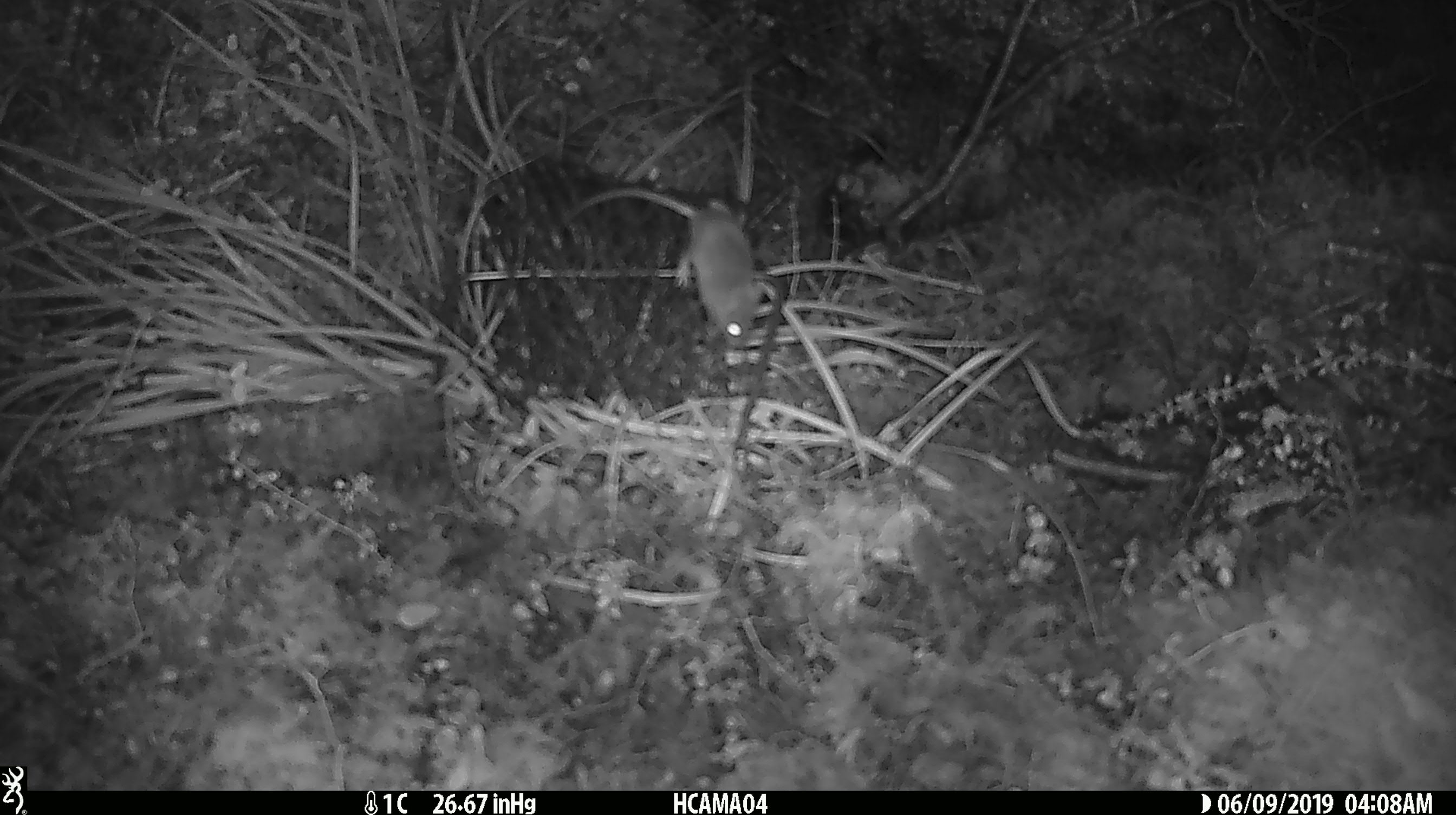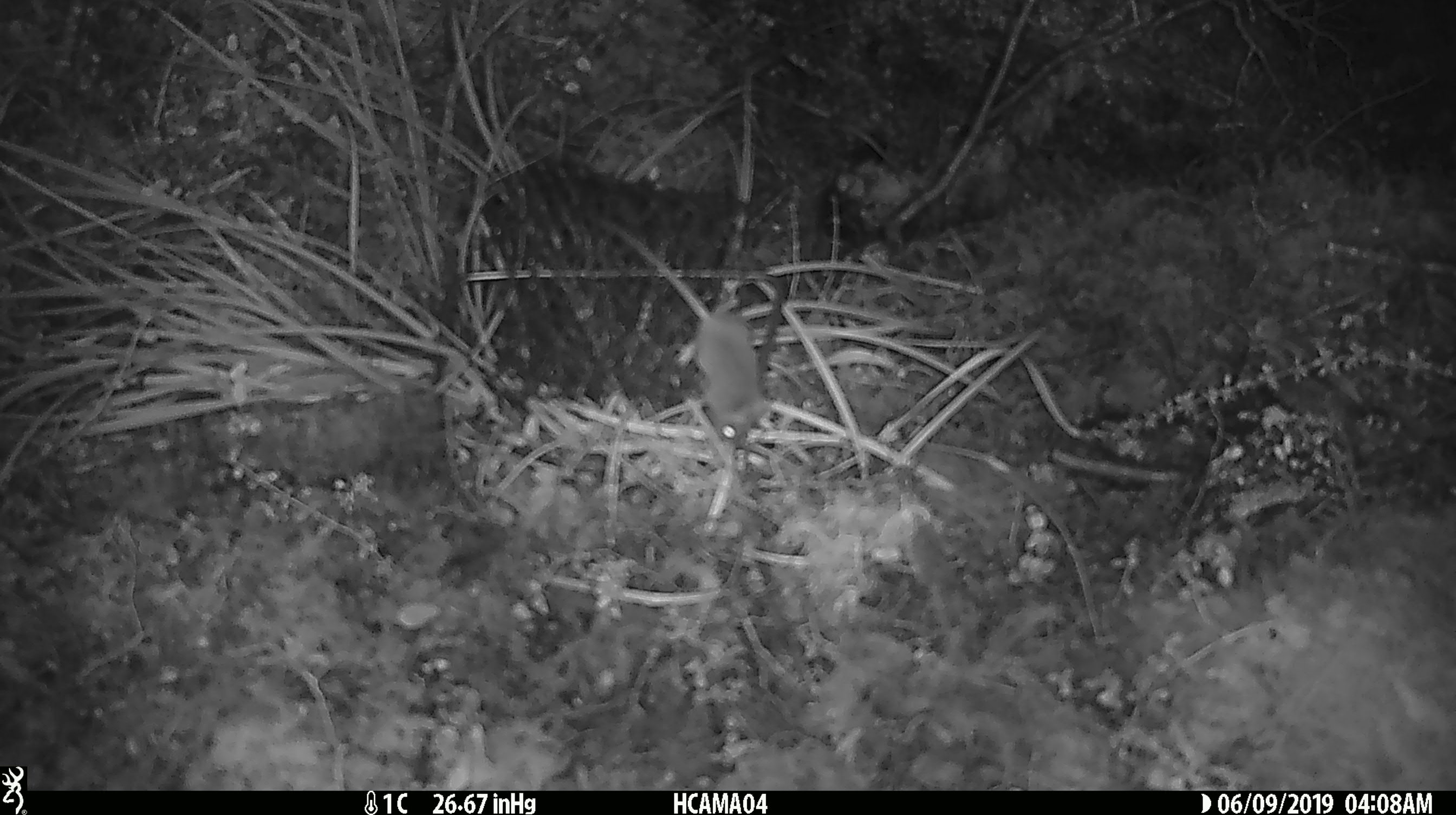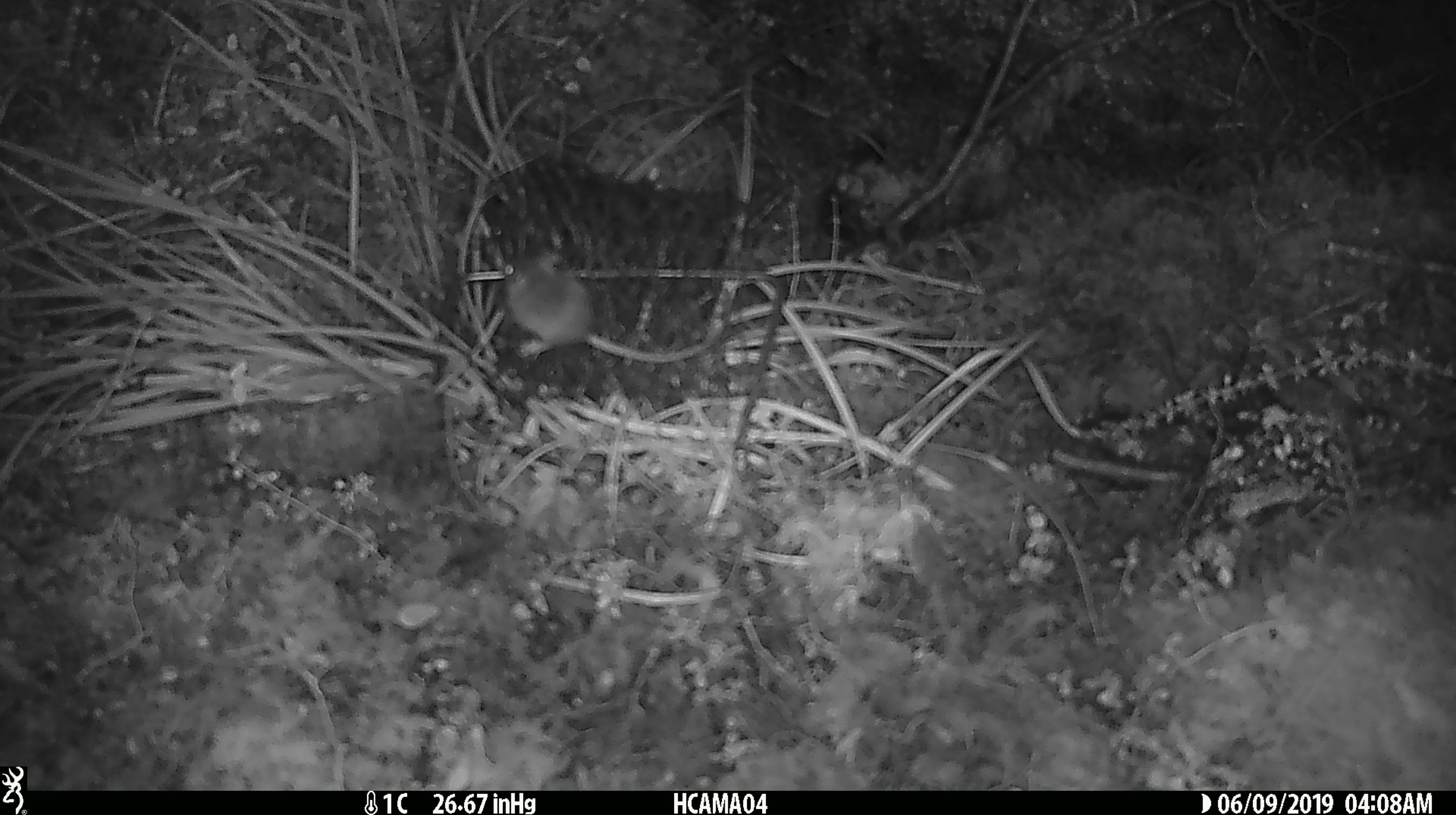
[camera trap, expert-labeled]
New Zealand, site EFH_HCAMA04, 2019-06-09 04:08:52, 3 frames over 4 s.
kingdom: Animalia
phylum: Chordata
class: Mammalia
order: Rodentia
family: Muridae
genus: Mus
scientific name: Mus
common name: mouse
Mouse (Mus).